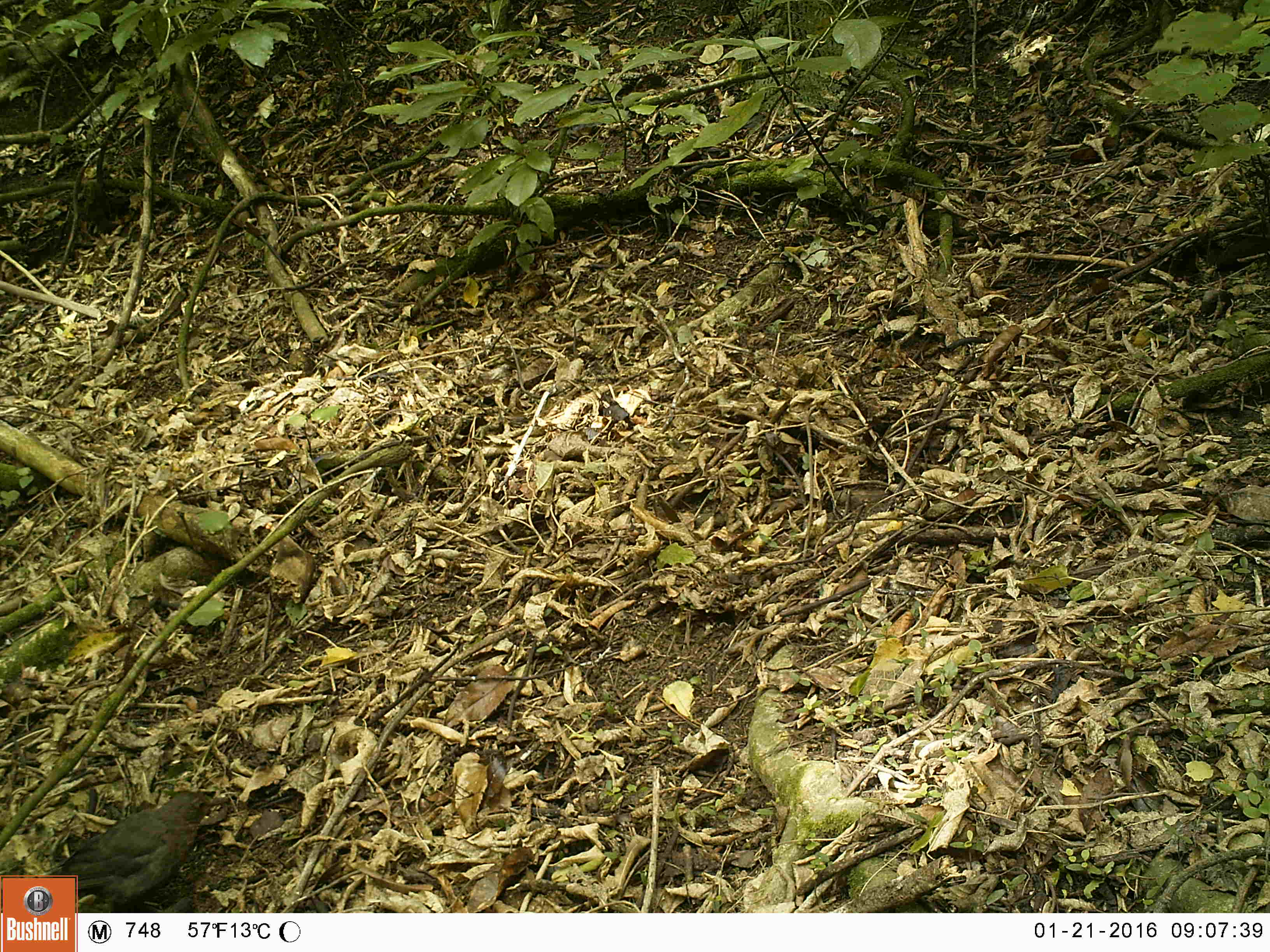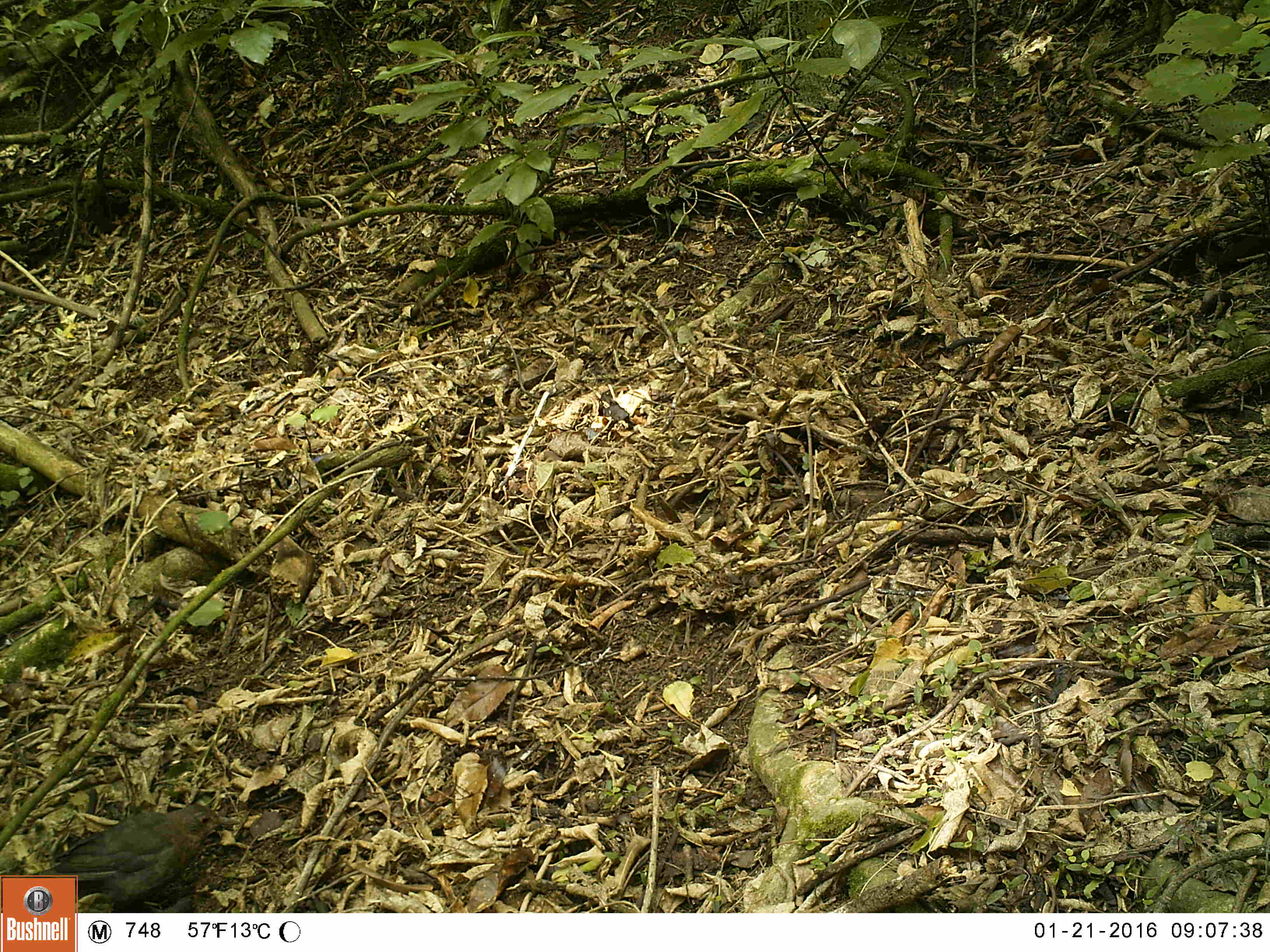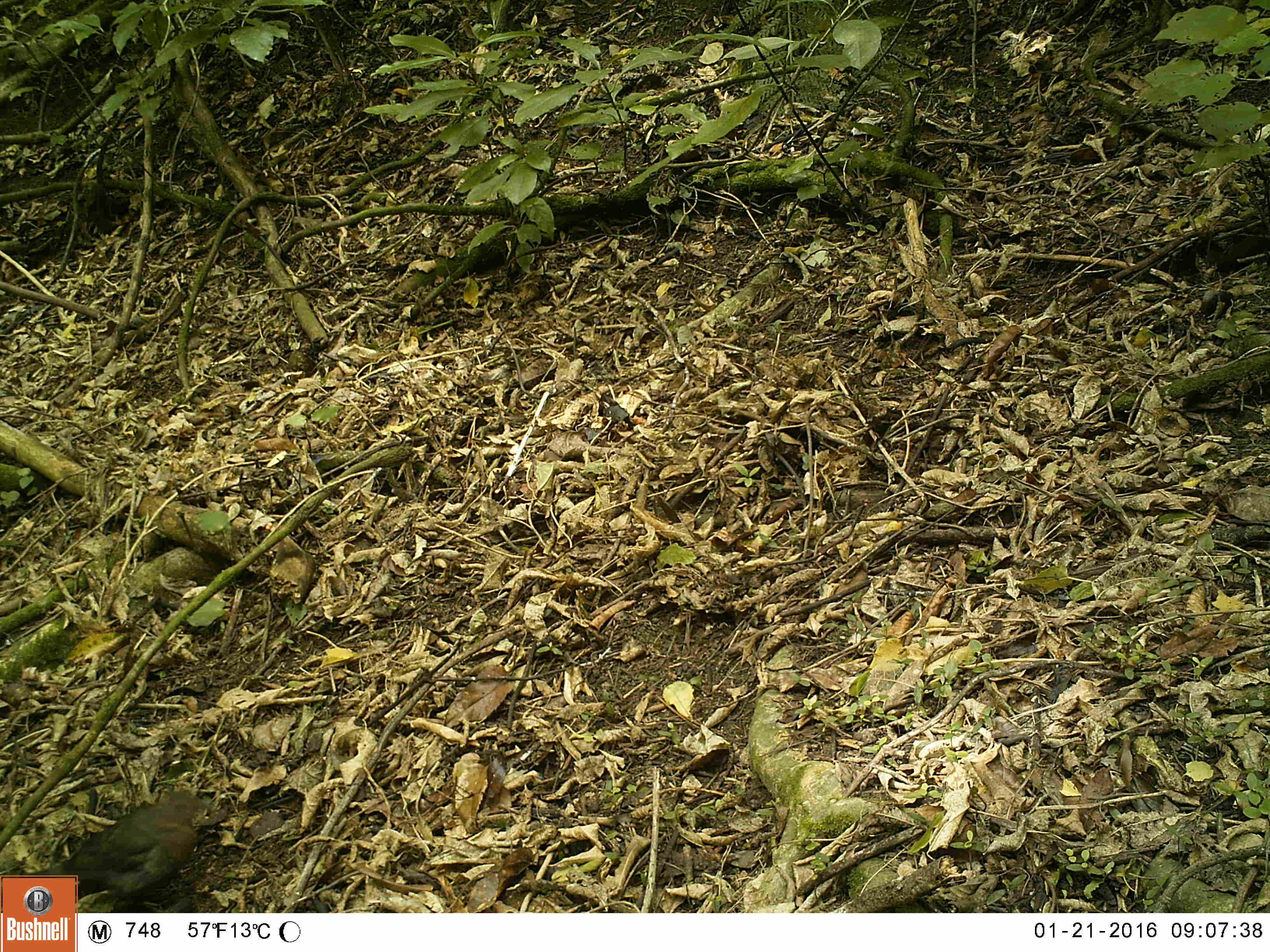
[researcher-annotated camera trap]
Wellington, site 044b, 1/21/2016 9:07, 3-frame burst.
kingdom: Animalia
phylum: Chordata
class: Aves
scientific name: Aves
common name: bird